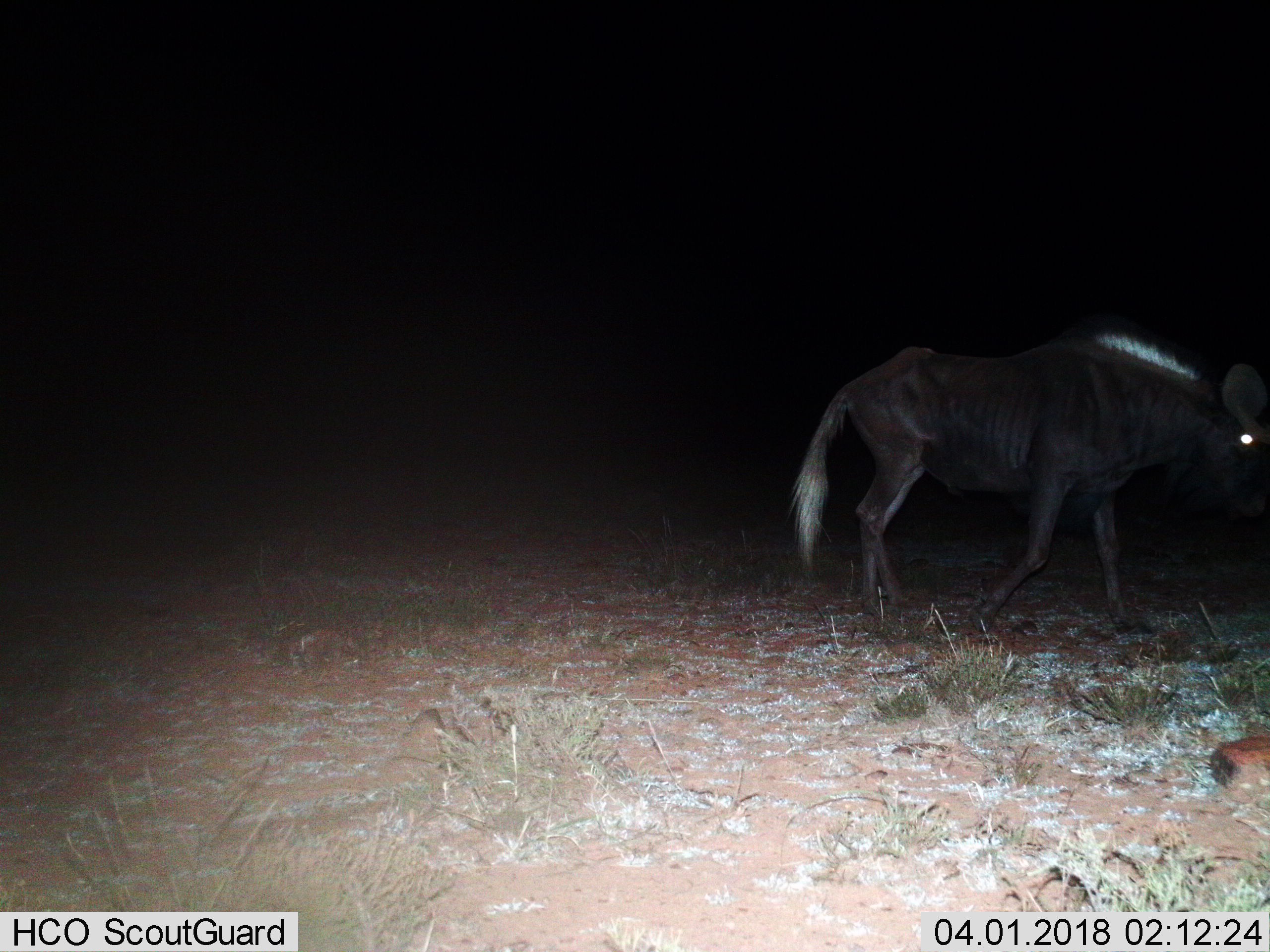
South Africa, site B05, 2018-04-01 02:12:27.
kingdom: Animalia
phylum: Chordata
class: Mammalia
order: Artiodactyla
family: Bovidae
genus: Connochaetes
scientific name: Connochaetes gnou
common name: black wildebeest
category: wildebeestblack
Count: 1.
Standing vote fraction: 0%.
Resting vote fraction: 0%.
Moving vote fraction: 100%.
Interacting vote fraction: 0%.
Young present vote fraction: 0%.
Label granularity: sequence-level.